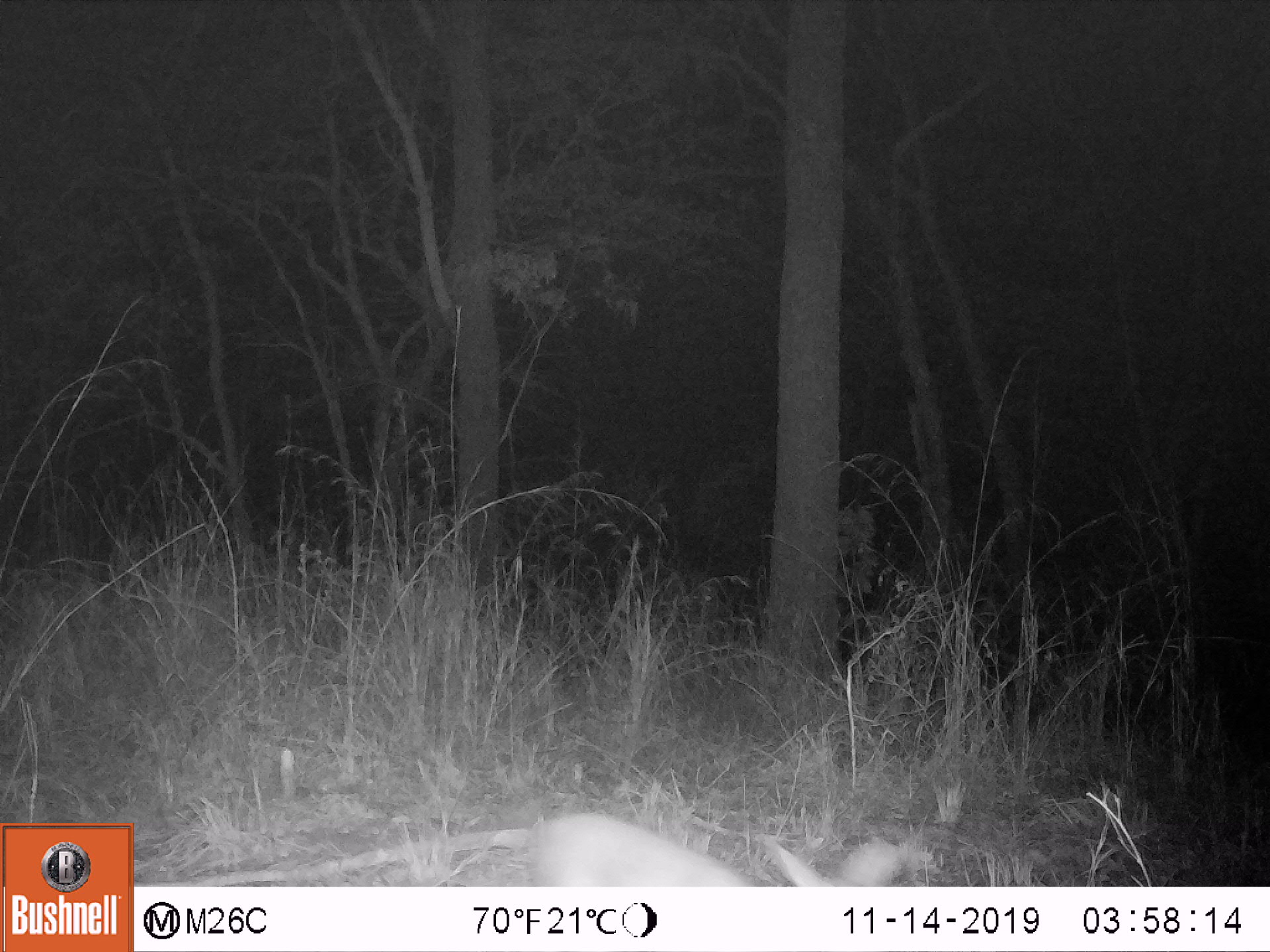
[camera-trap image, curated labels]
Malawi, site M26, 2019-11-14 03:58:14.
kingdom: Animalia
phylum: Chordata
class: Mammalia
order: Artiodactyla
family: Bovidae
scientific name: Antilopinae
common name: small antelope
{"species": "small antelope (Antilopinae)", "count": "1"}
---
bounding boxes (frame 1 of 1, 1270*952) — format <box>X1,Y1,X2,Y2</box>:
small antelope: <box>504,793,917,885</box>